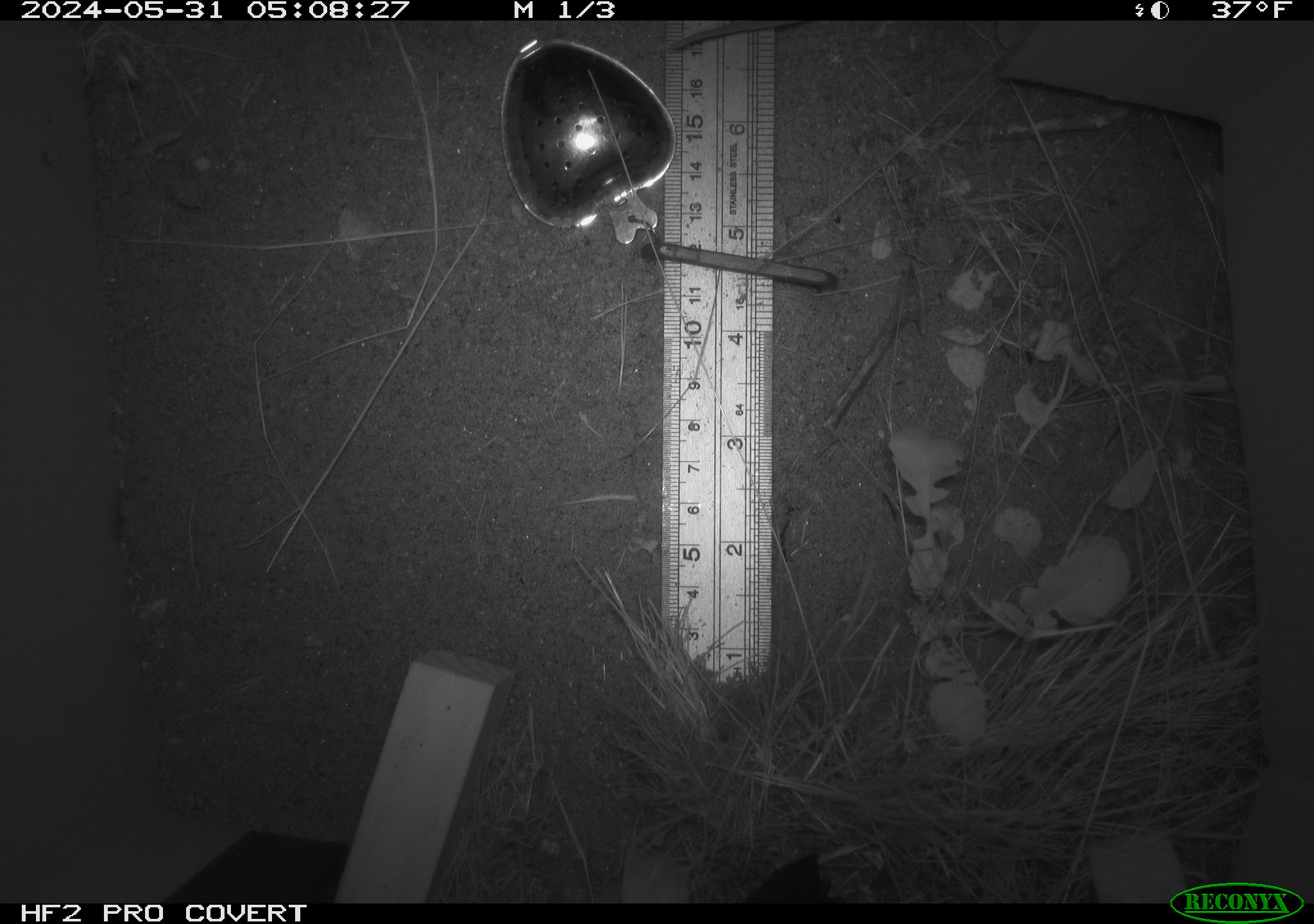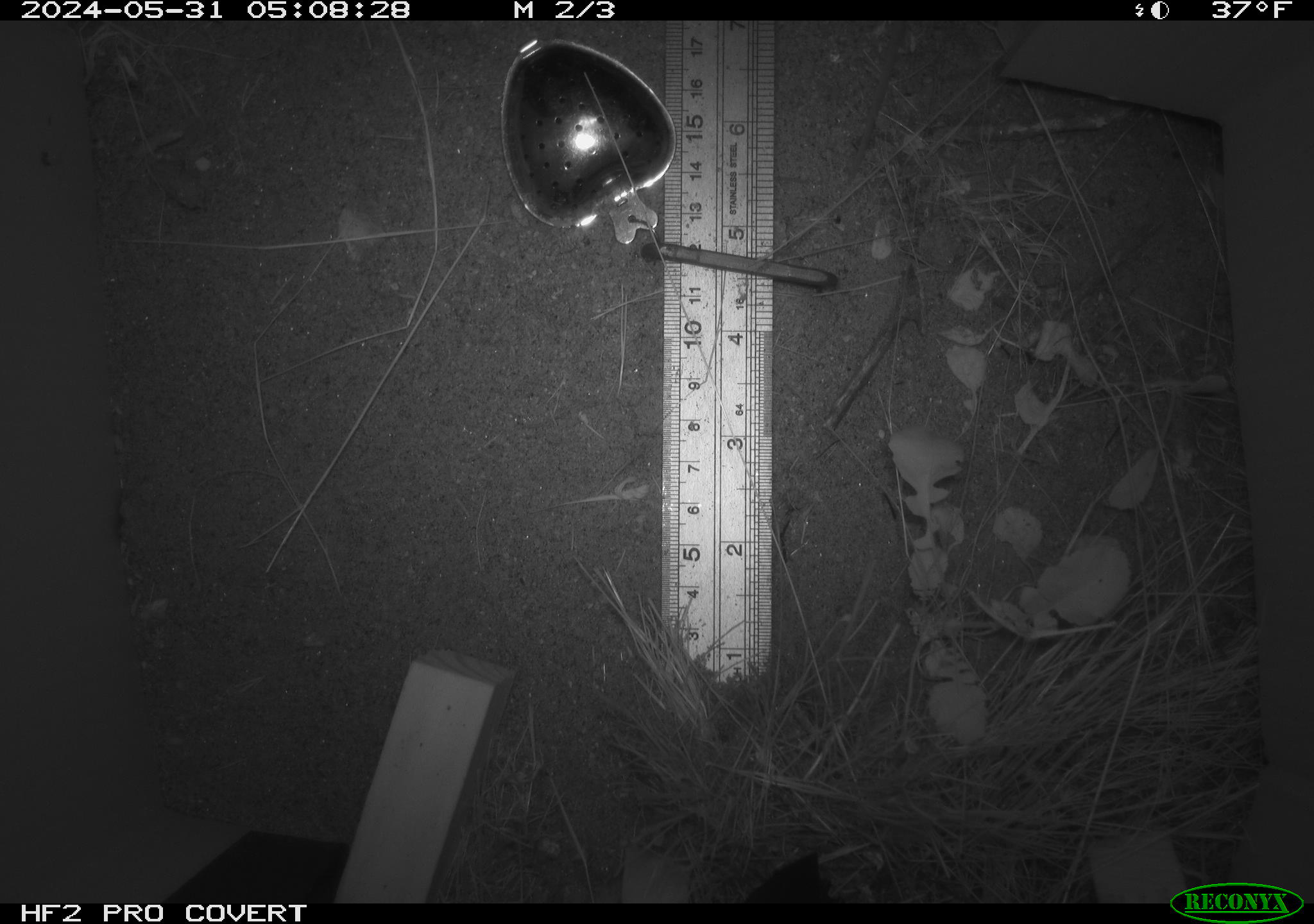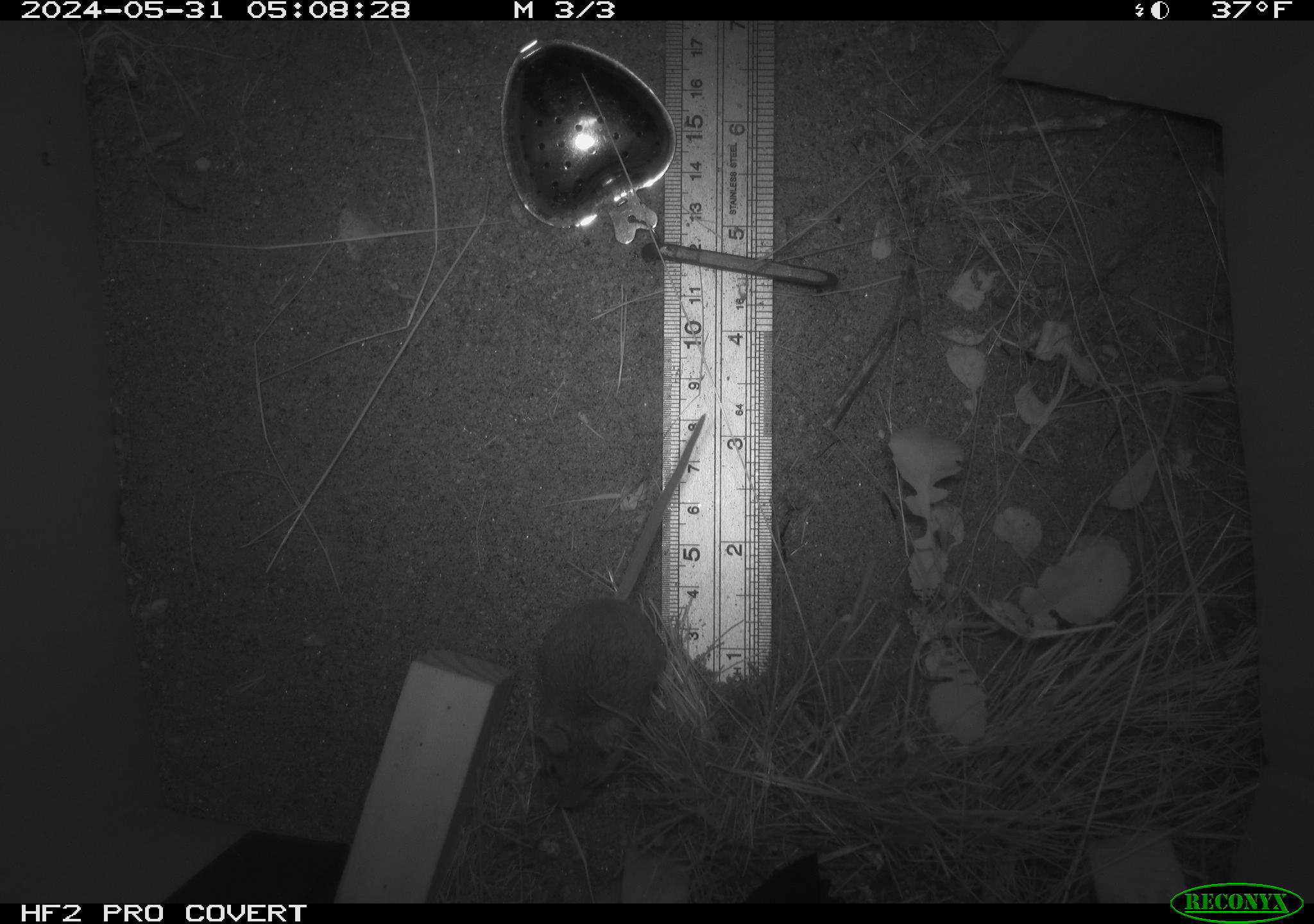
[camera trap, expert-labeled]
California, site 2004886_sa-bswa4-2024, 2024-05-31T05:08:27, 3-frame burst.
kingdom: Animalia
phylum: Chordata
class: Mammalia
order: Rodentia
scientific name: Rodentia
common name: rodent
Rodent (Rodentia).